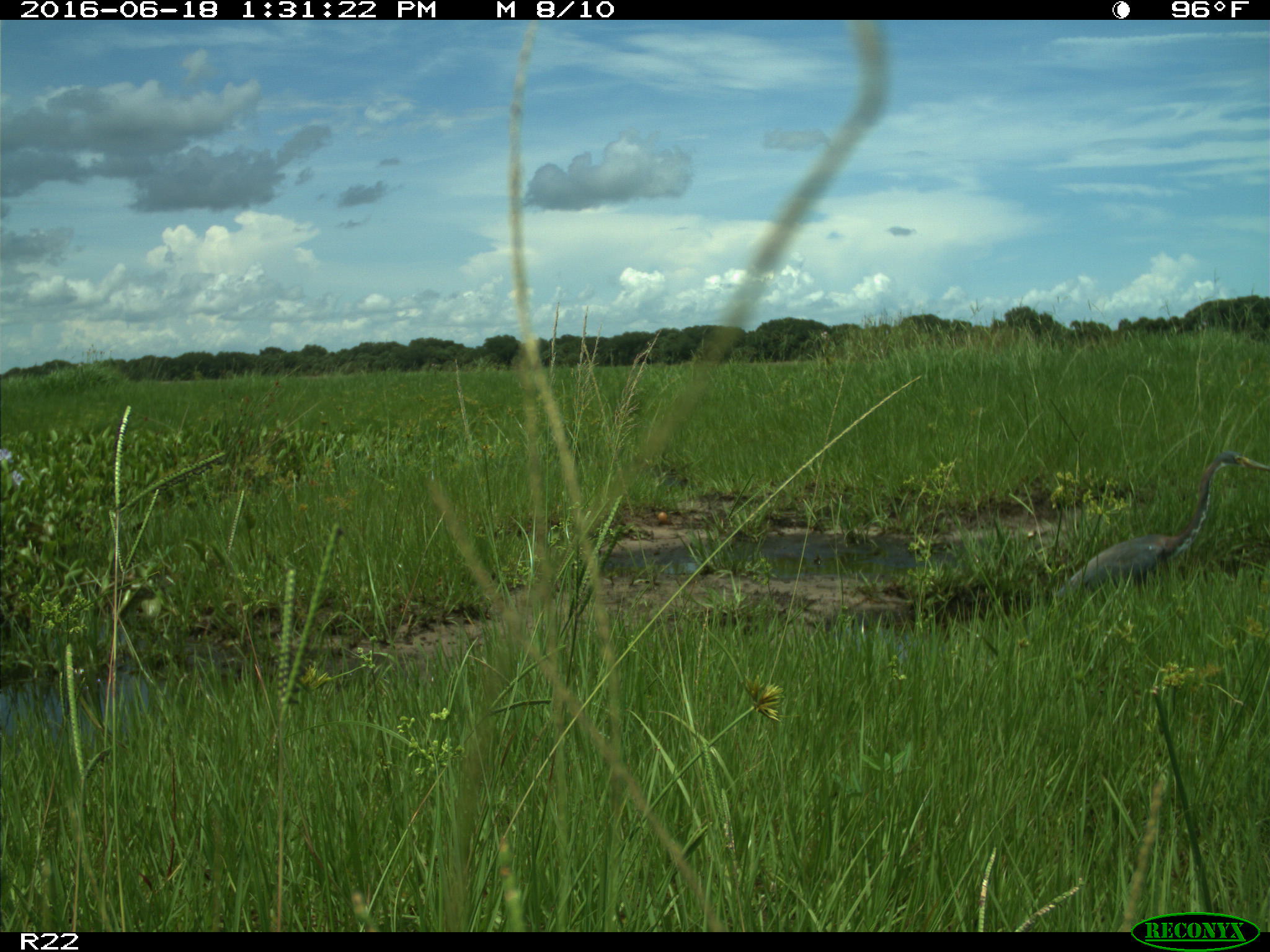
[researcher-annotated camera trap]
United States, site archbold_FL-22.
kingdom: Animalia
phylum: Chordata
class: Aves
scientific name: Aves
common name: birds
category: unidentified bird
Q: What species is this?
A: Unidentified bird (birds) (Aves).